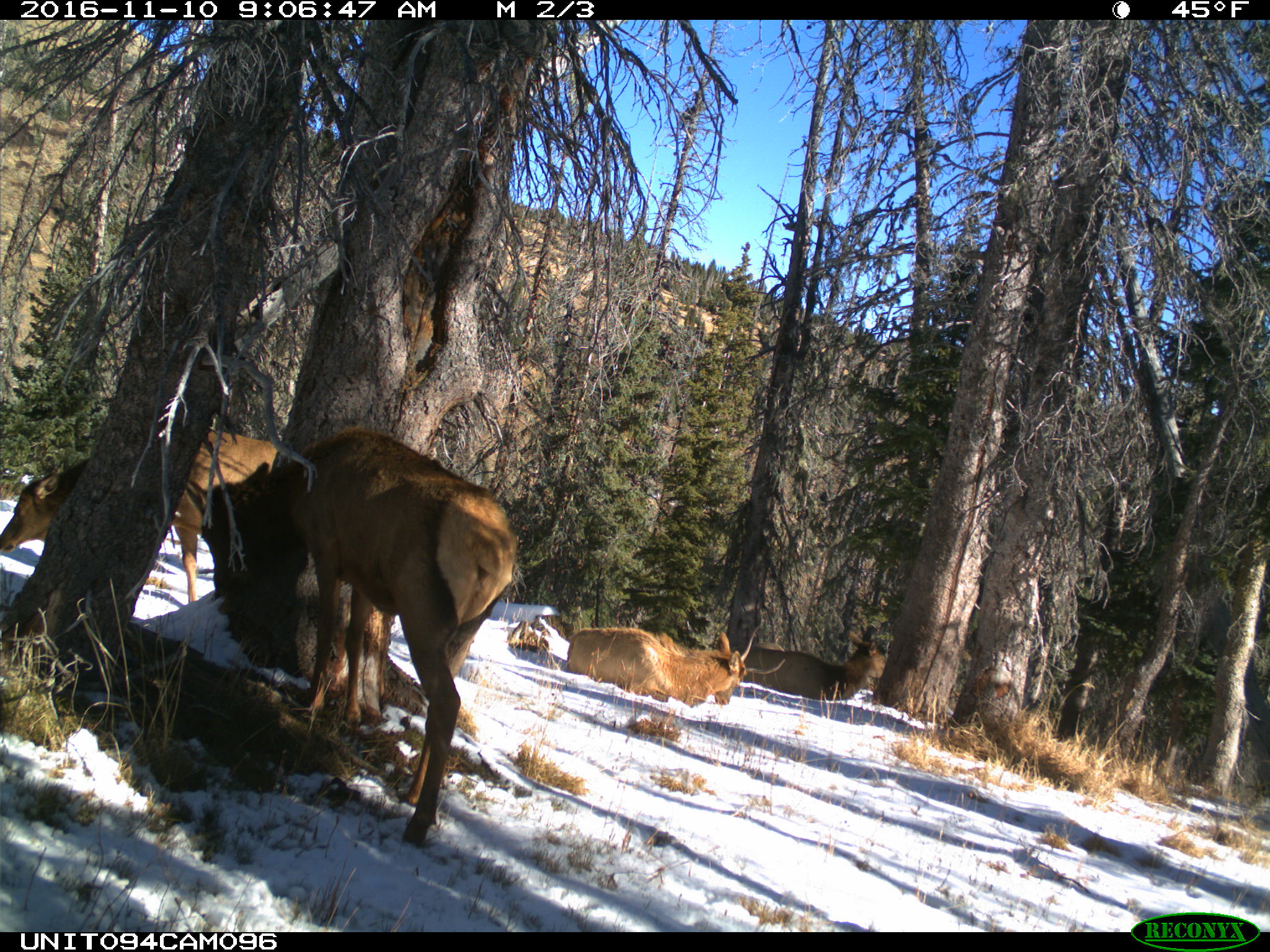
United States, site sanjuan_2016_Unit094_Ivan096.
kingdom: Animalia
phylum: Chordata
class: Mammalia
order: Artiodactyla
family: Cervidae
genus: Cervus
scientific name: Cervus elaphus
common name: red deer